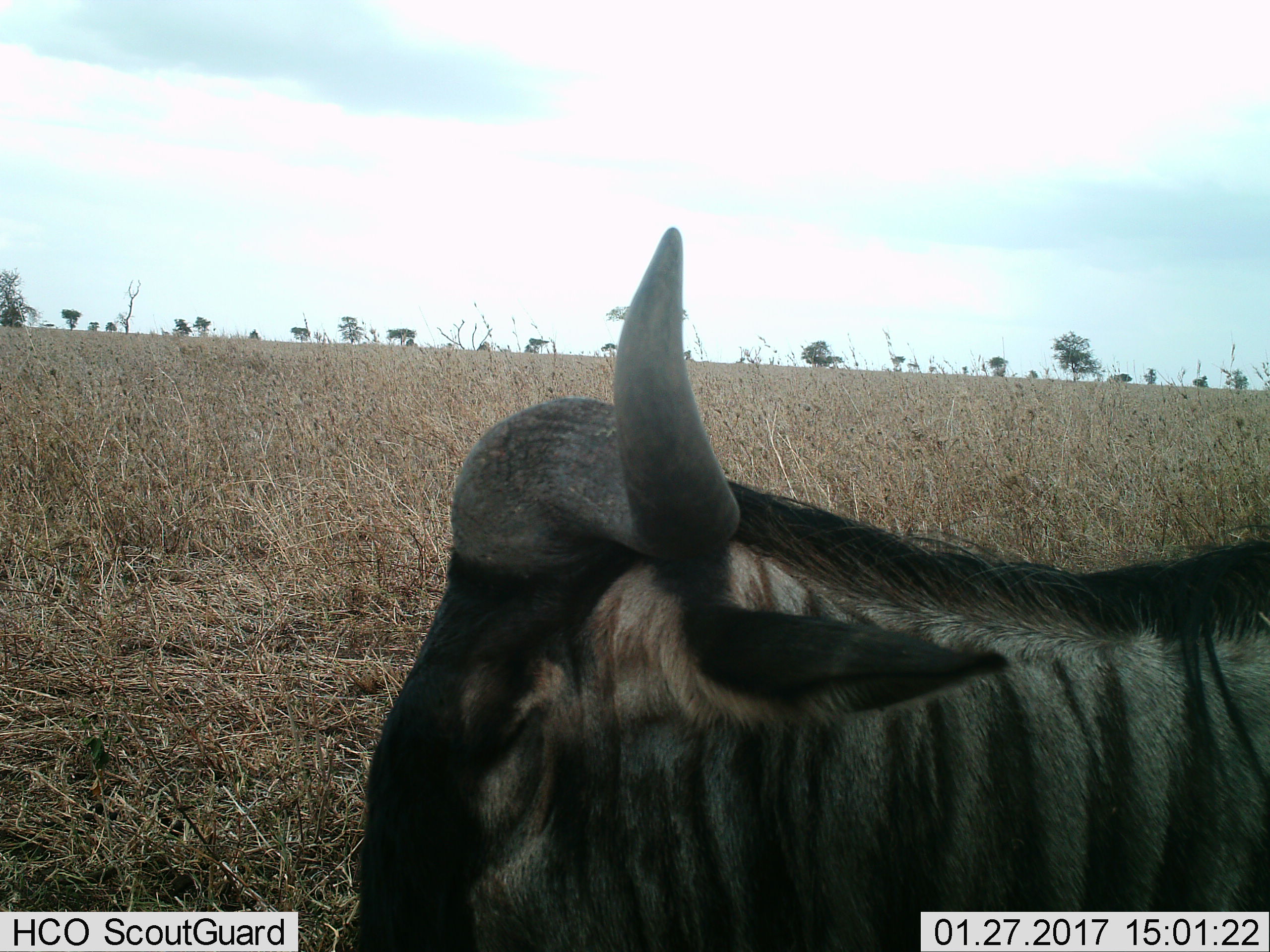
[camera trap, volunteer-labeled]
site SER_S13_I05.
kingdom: Animalia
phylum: Chordata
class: Mammalia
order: Artiodactyla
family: Bovidae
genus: Connochaetes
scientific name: Connochaetes taurinus taurinus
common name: blue wildebeest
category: wildebeestblue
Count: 1.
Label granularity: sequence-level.